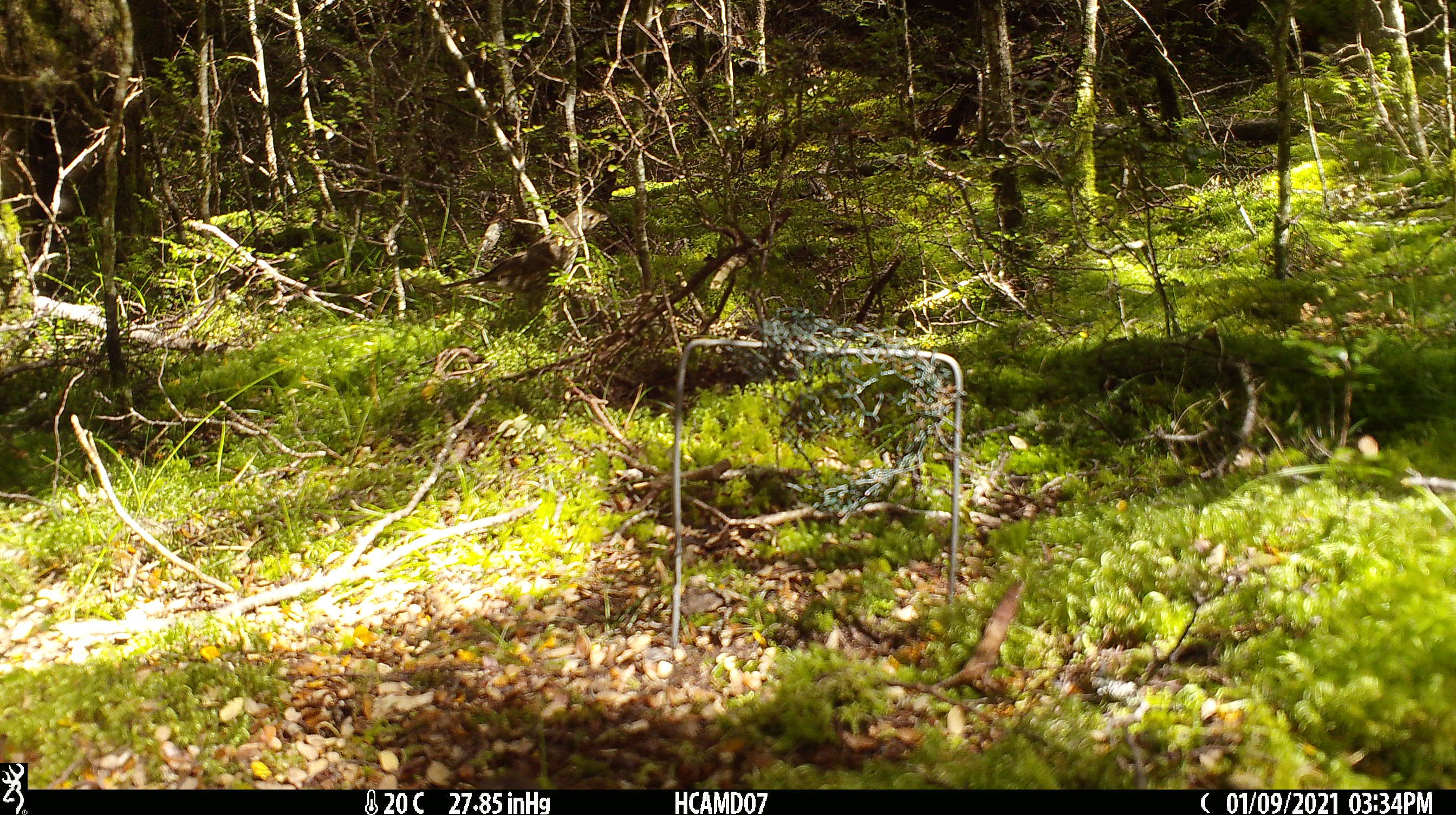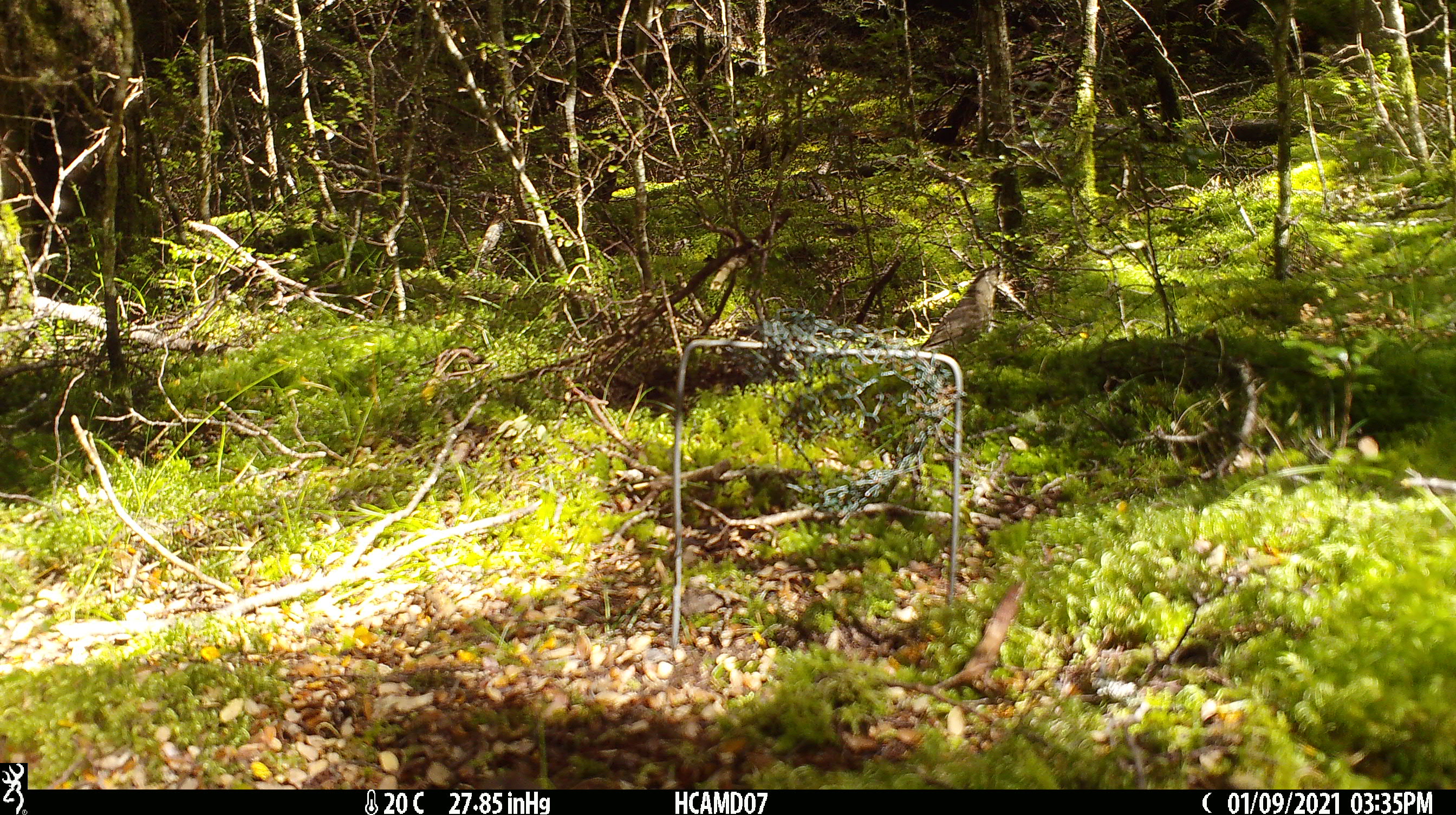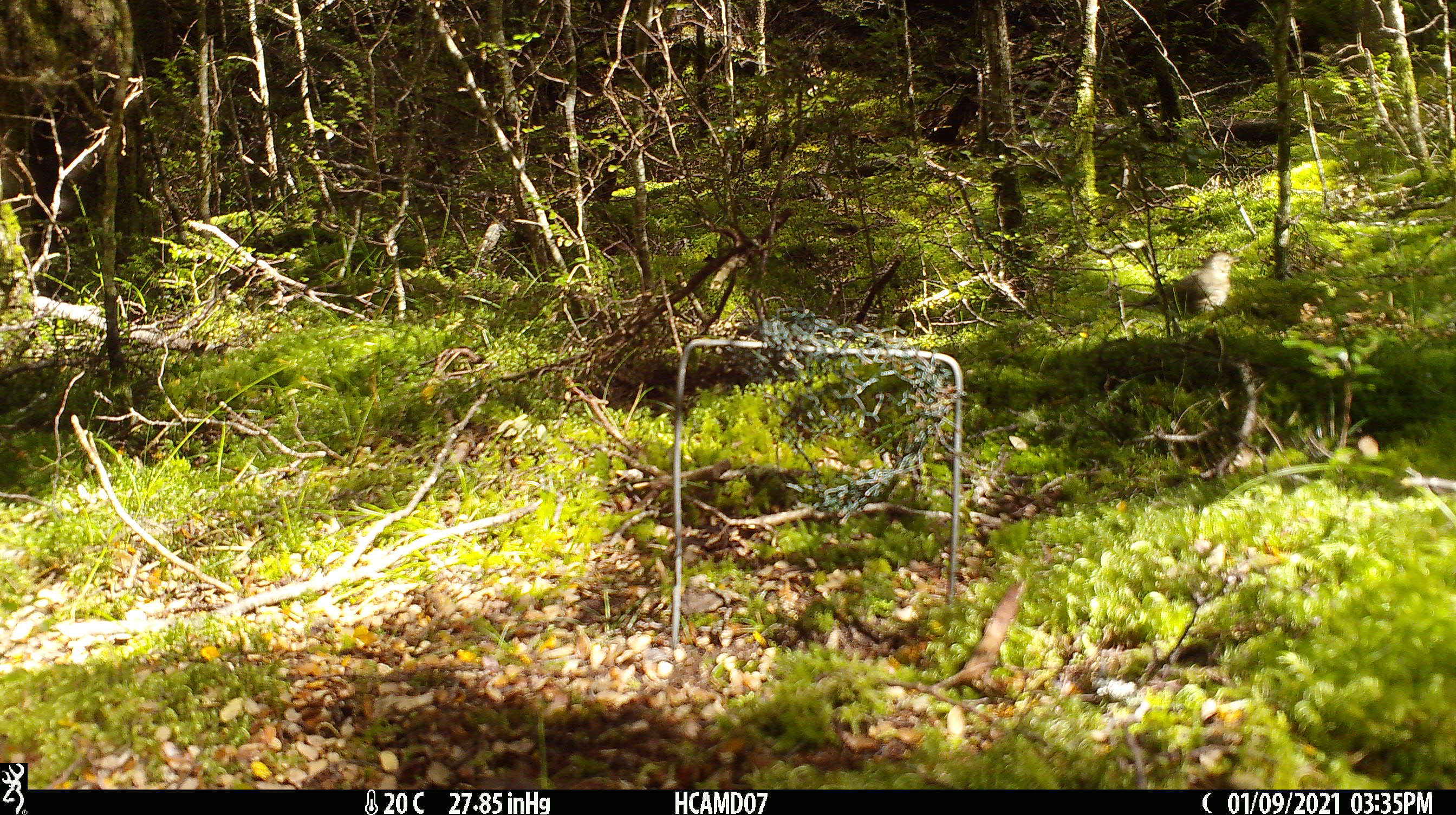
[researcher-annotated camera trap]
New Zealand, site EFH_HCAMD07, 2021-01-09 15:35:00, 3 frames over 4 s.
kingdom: Animalia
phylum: Chordata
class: Aves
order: Passeriformes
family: Turdidae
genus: Turdus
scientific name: Turdus philomelos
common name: song thrush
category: thrush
Thrush (song thrush) (Turdus philomelos).